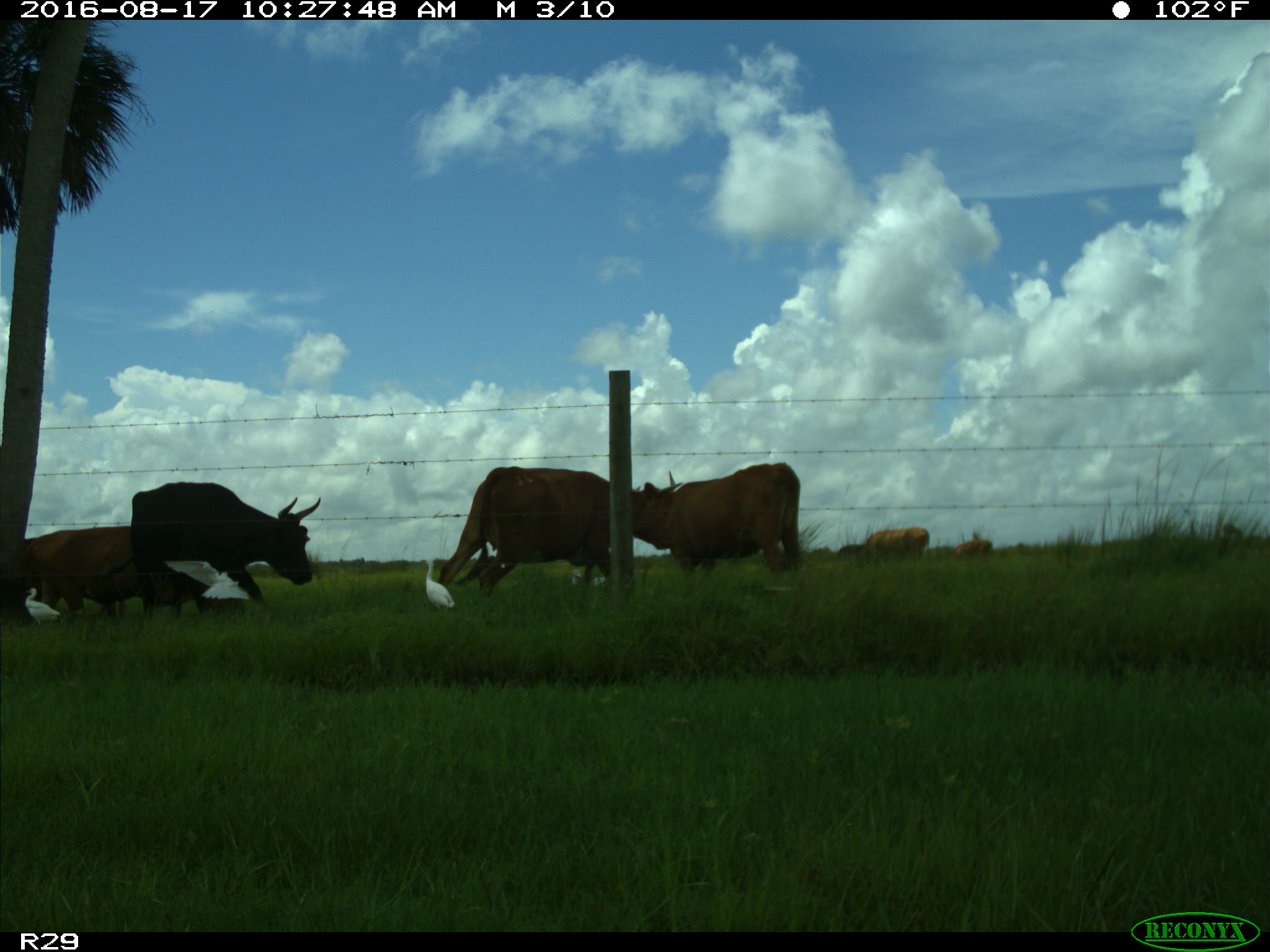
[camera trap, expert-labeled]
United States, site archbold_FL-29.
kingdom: Animalia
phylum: Chordata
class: Mammalia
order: Artiodactyla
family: Bovidae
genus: Bos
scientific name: Bos taurus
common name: domestic cow